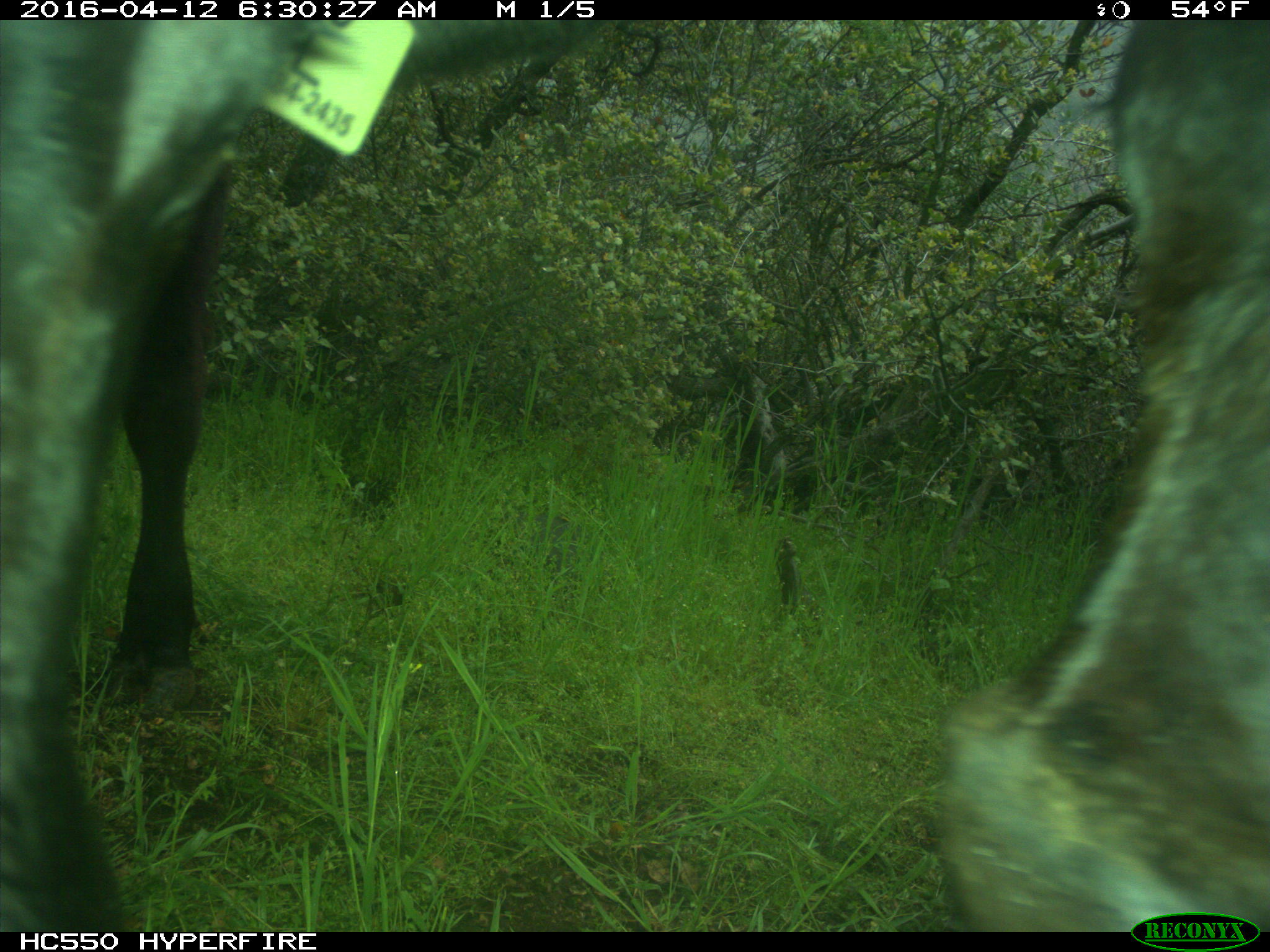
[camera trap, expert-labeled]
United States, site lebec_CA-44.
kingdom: Animalia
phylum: Chordata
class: Mammalia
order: Artiodactyla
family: Bovidae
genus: Bos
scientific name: Bos taurus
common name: domestic cow